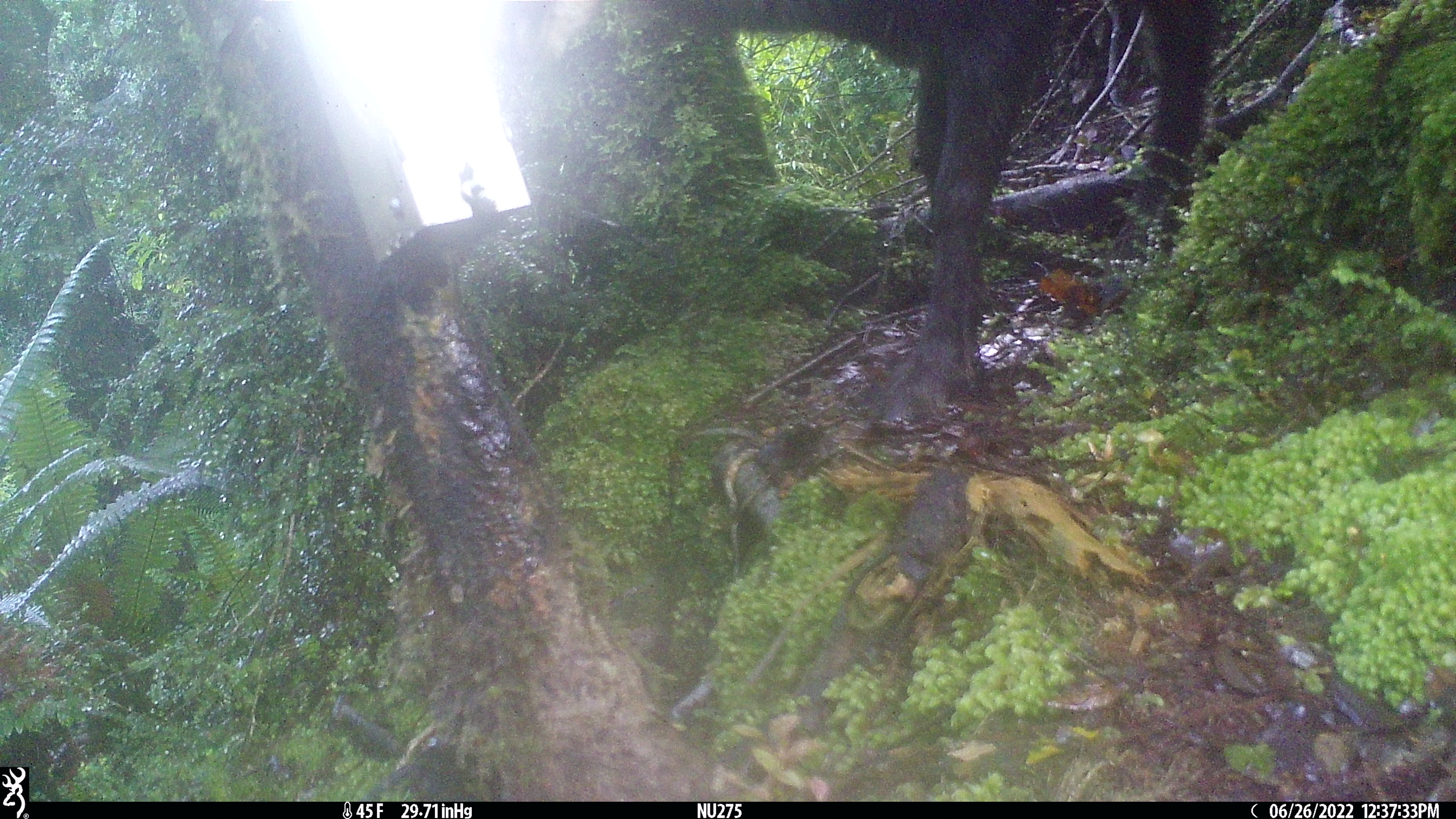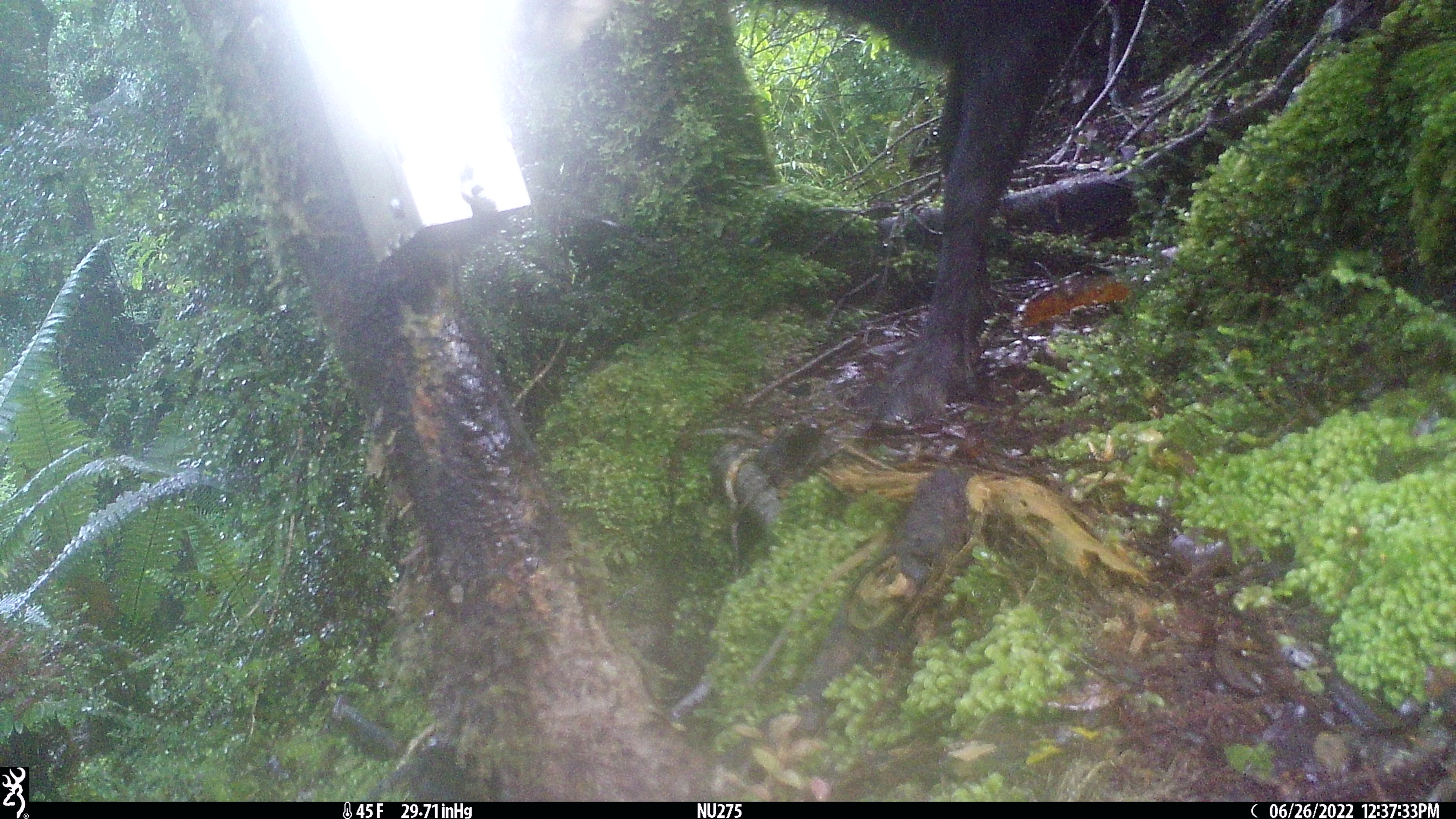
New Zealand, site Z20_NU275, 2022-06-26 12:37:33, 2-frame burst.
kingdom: Animalia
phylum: Chordata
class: Mammalia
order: Artiodactyla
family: Bovidae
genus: Rupicapra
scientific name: Rupicapra rupicapra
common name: alpine chamois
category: chamois